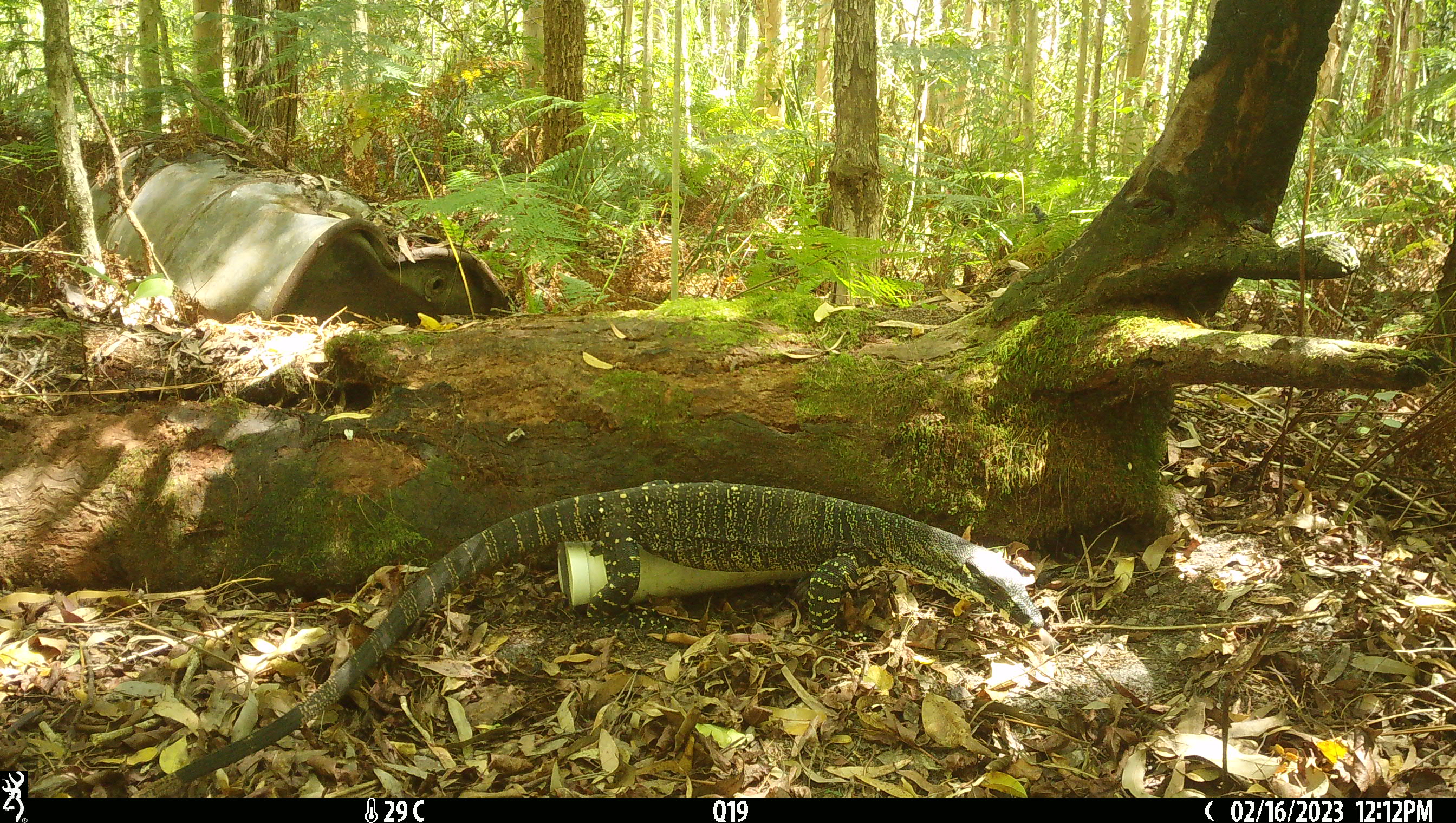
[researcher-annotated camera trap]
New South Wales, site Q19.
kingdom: Animalia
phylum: Chordata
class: Reptilia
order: Squamata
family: Varanidae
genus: Varanus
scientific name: Varanus varius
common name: lace monitor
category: goanna